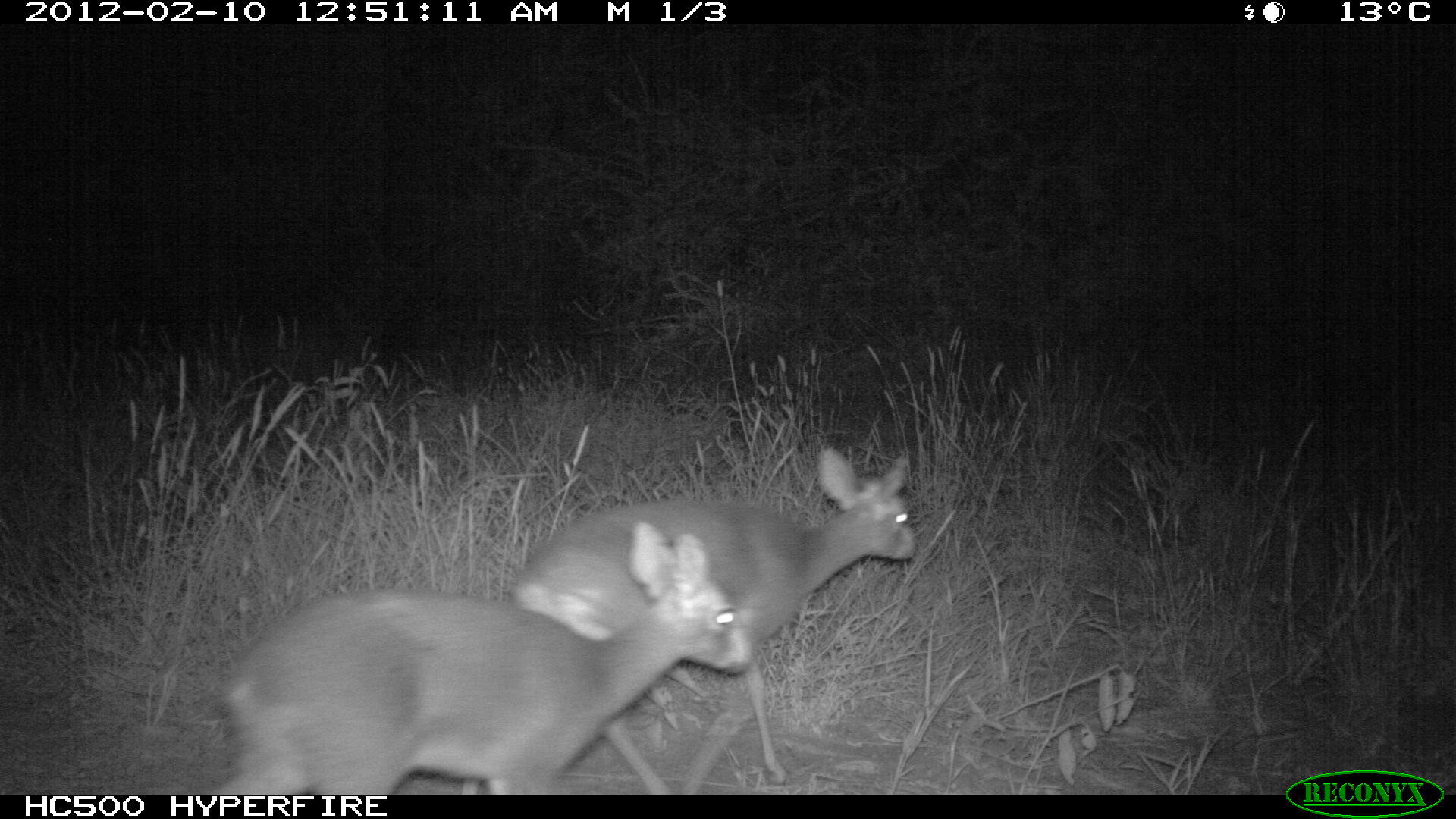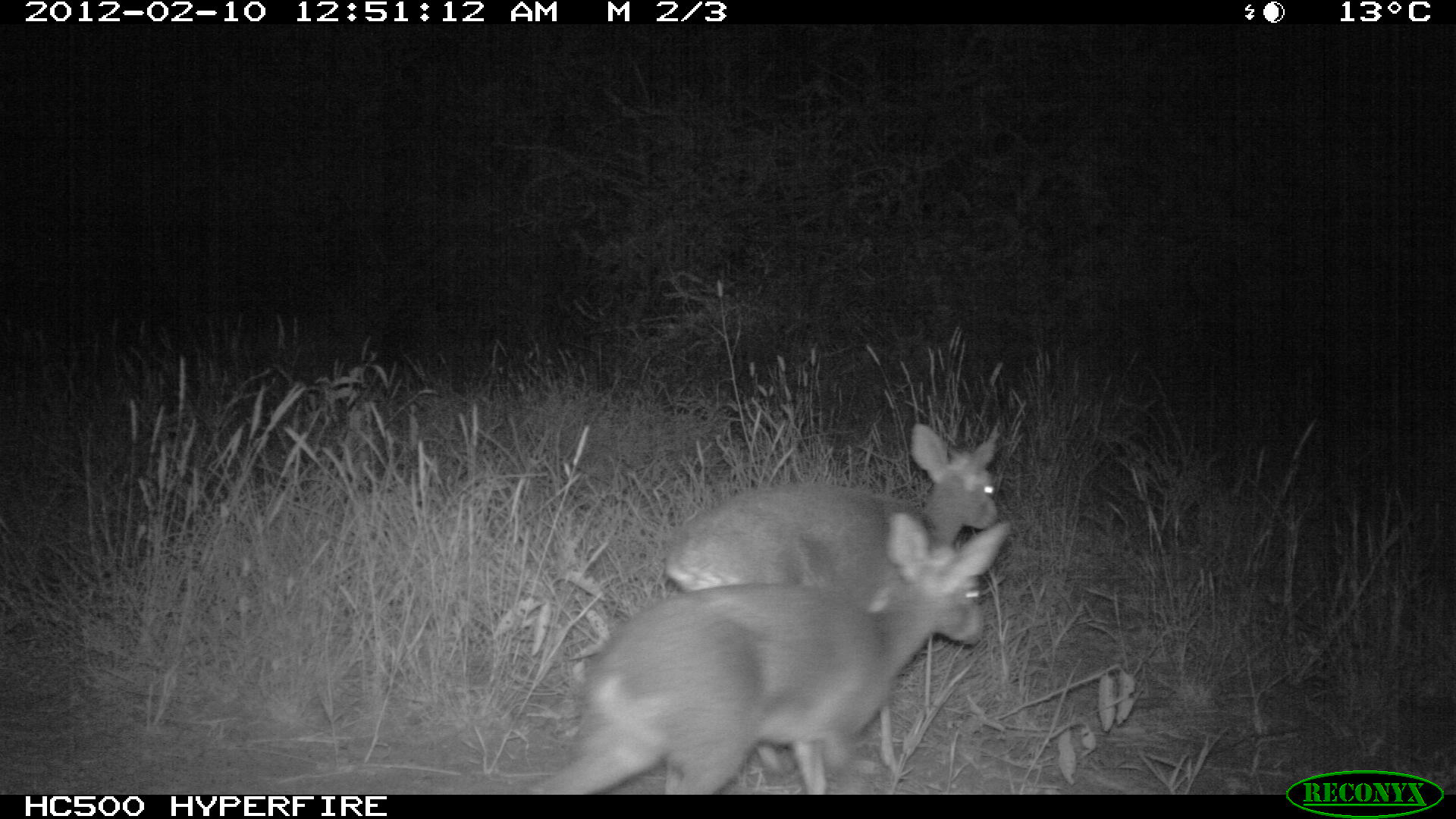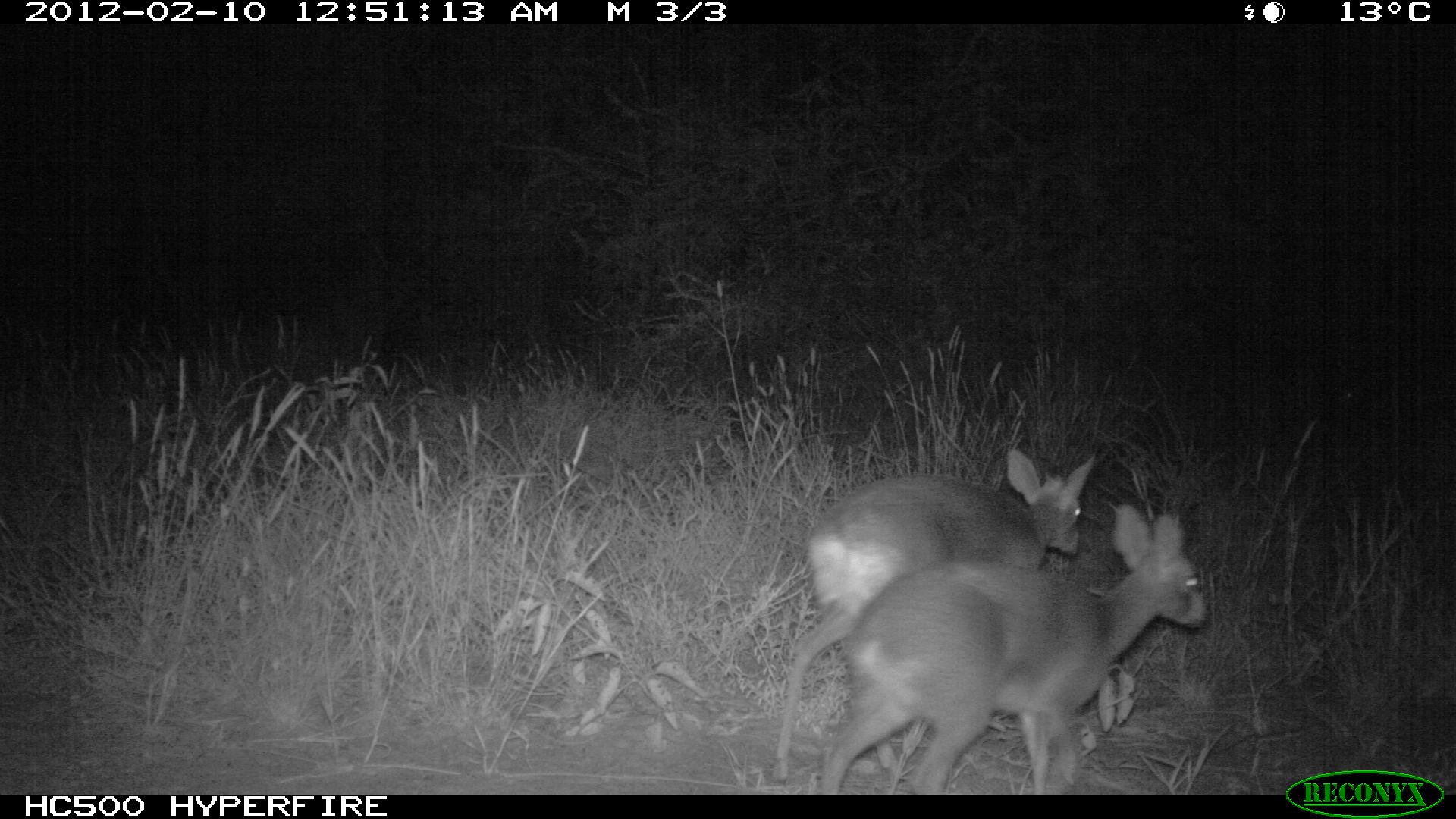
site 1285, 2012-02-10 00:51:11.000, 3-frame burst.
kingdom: Animalia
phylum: Chordata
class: Mammalia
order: Artiodactyla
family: Bovidae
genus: Madoqua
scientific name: Madoqua guentheri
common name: günther's dik-dik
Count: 2.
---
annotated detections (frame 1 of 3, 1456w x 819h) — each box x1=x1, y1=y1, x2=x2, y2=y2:
madoqua guentheri: x1=205, y1=518, x2=756, y2=795; x1=502, y1=442, x2=918, y2=793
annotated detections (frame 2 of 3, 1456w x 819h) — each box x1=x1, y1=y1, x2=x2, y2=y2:
madoqua guentheri: x1=526, y1=509, x2=1015, y2=795; x1=659, y1=419, x2=1002, y2=791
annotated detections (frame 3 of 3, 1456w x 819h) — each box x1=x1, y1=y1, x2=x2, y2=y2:
madoqua guentheri: x1=819, y1=500, x2=1207, y2=794; x1=764, y1=448, x2=1098, y2=785